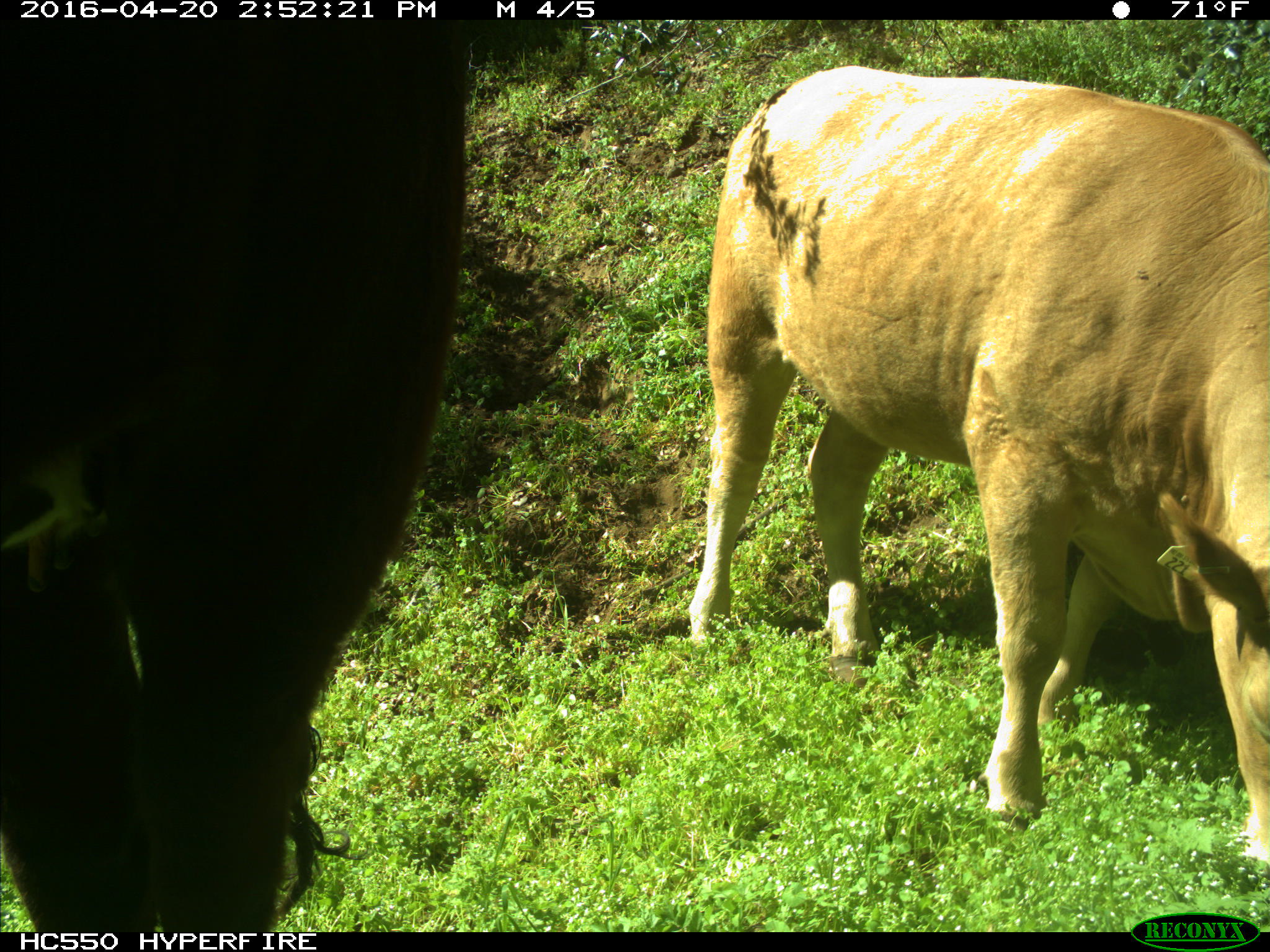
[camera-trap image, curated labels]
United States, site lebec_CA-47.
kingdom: Animalia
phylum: Chordata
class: Mammalia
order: Artiodactyla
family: Bovidae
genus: Bos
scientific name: Bos taurus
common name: domestic cow